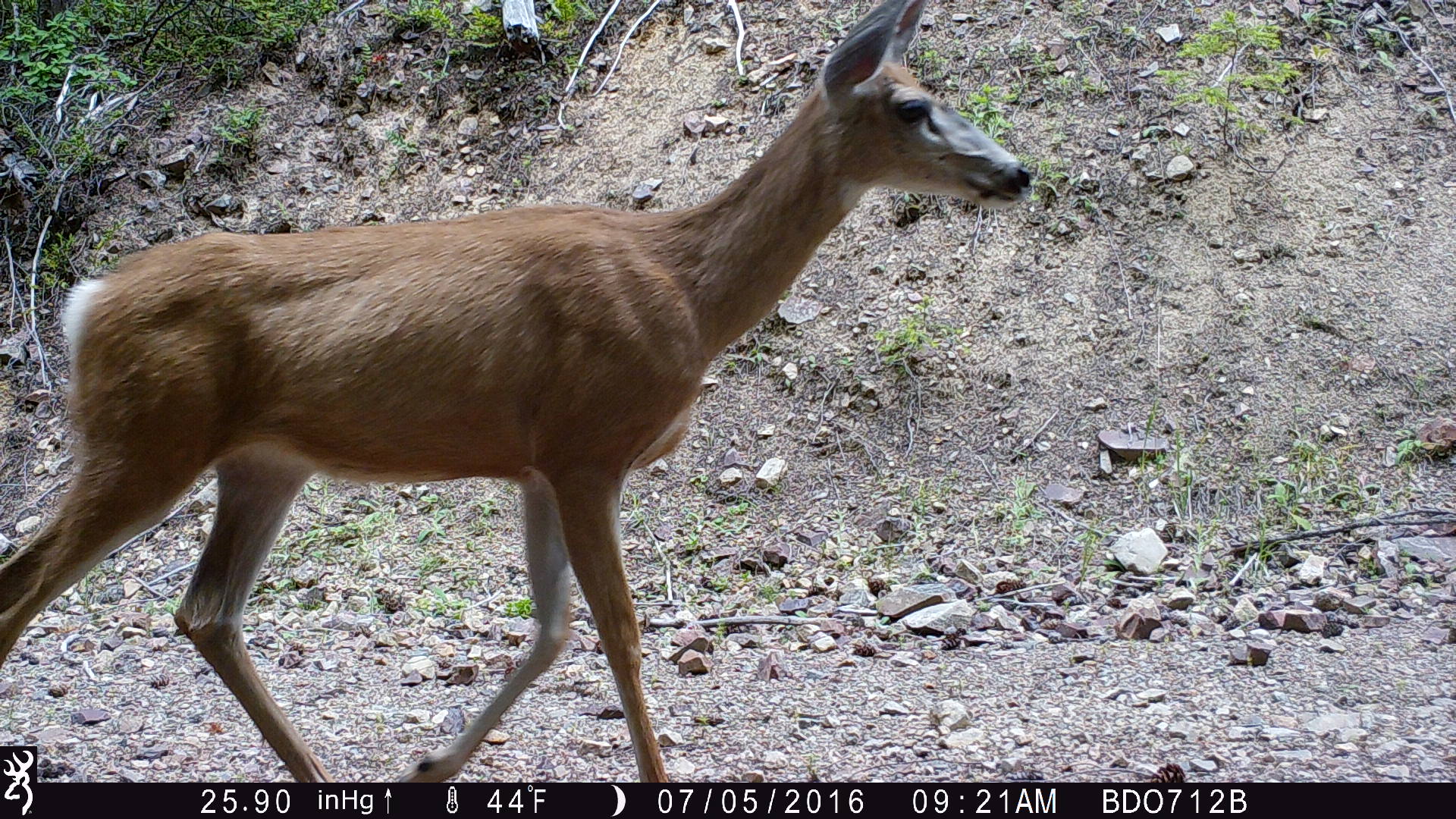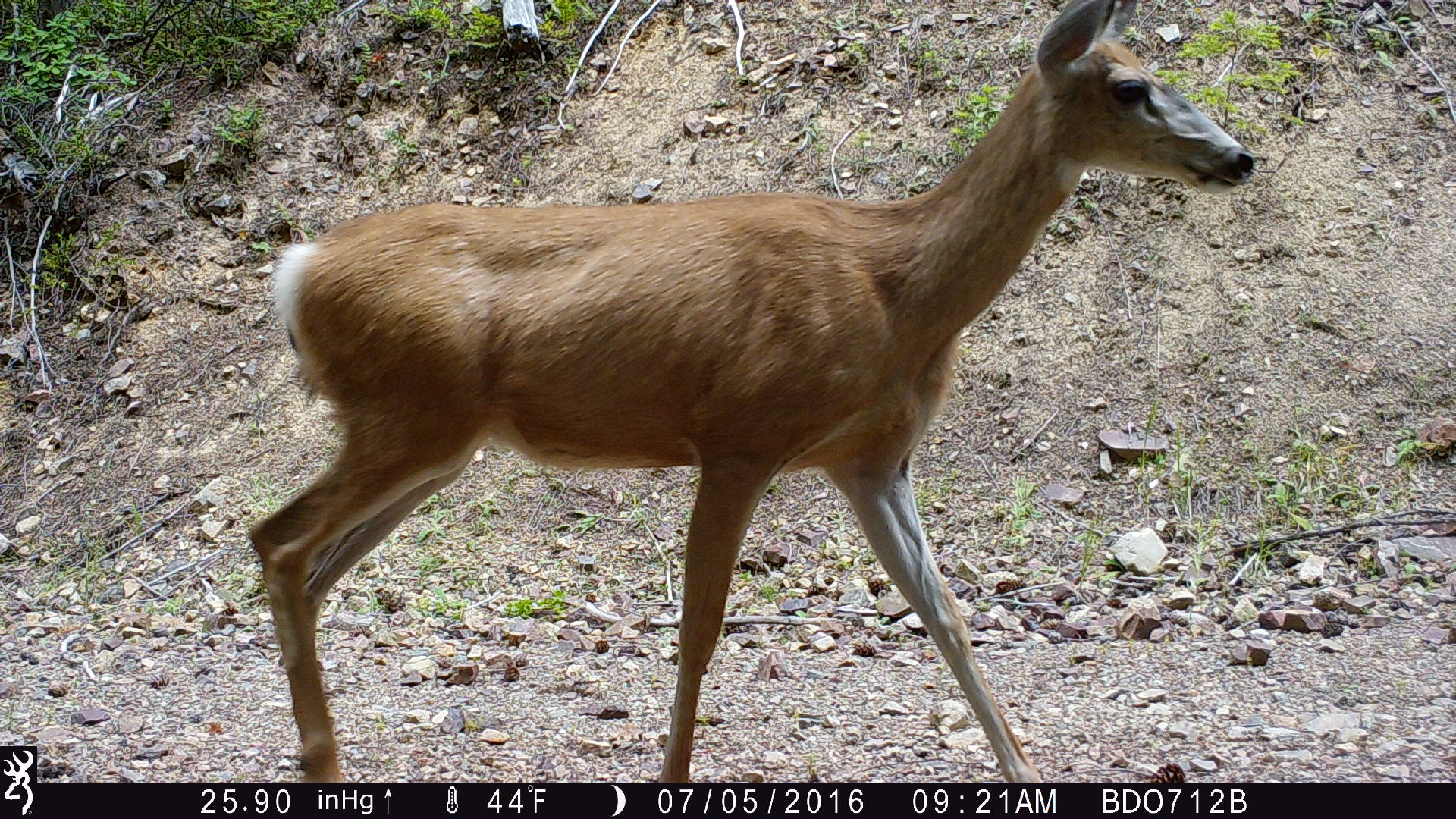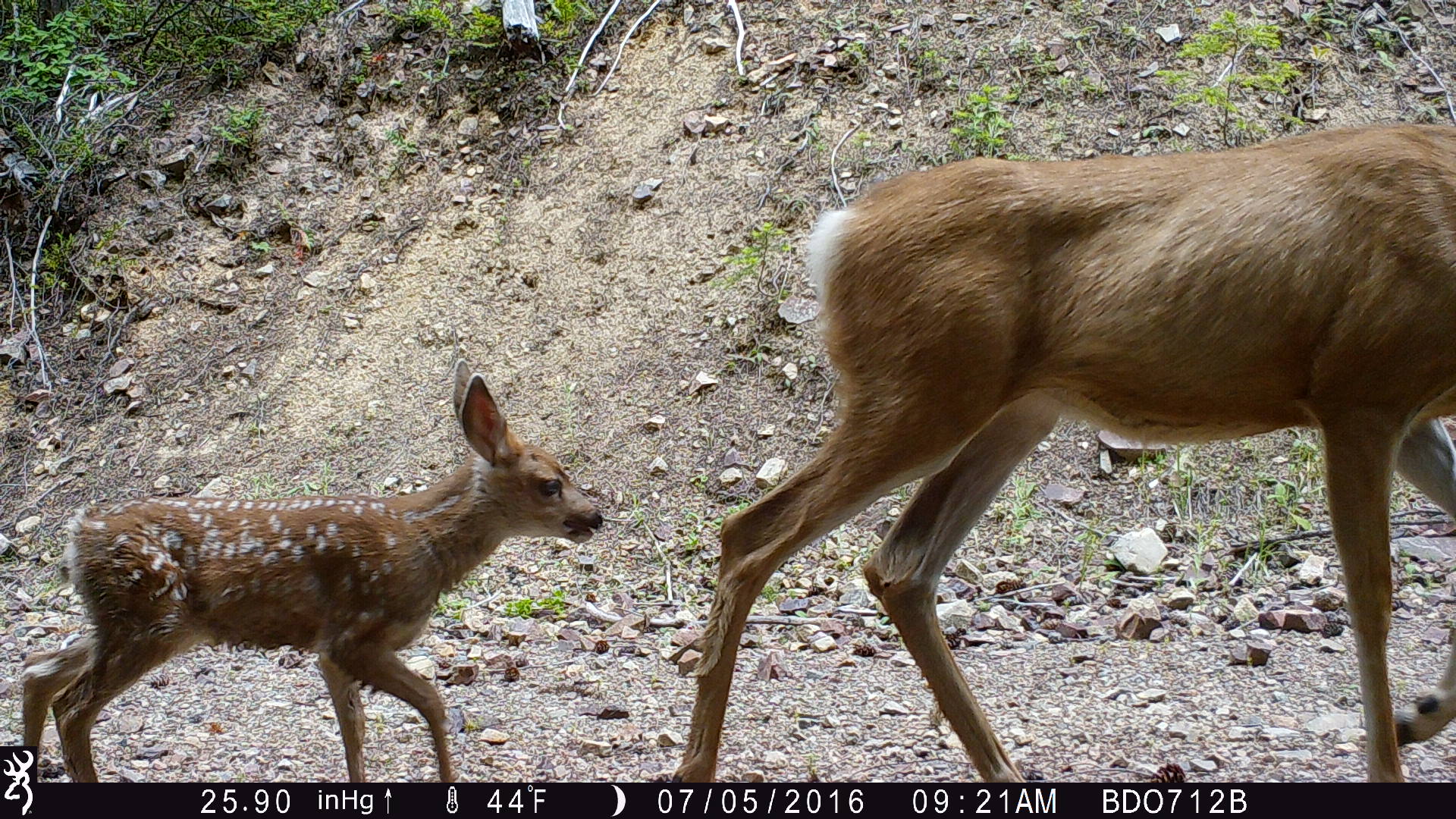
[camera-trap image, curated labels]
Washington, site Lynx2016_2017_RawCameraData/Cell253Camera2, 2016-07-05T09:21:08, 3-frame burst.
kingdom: Animalia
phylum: Chordata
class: Mammalia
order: Artiodactyla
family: Cervidae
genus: Odocoileus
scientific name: Odocoileus hemionus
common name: mule deer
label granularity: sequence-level